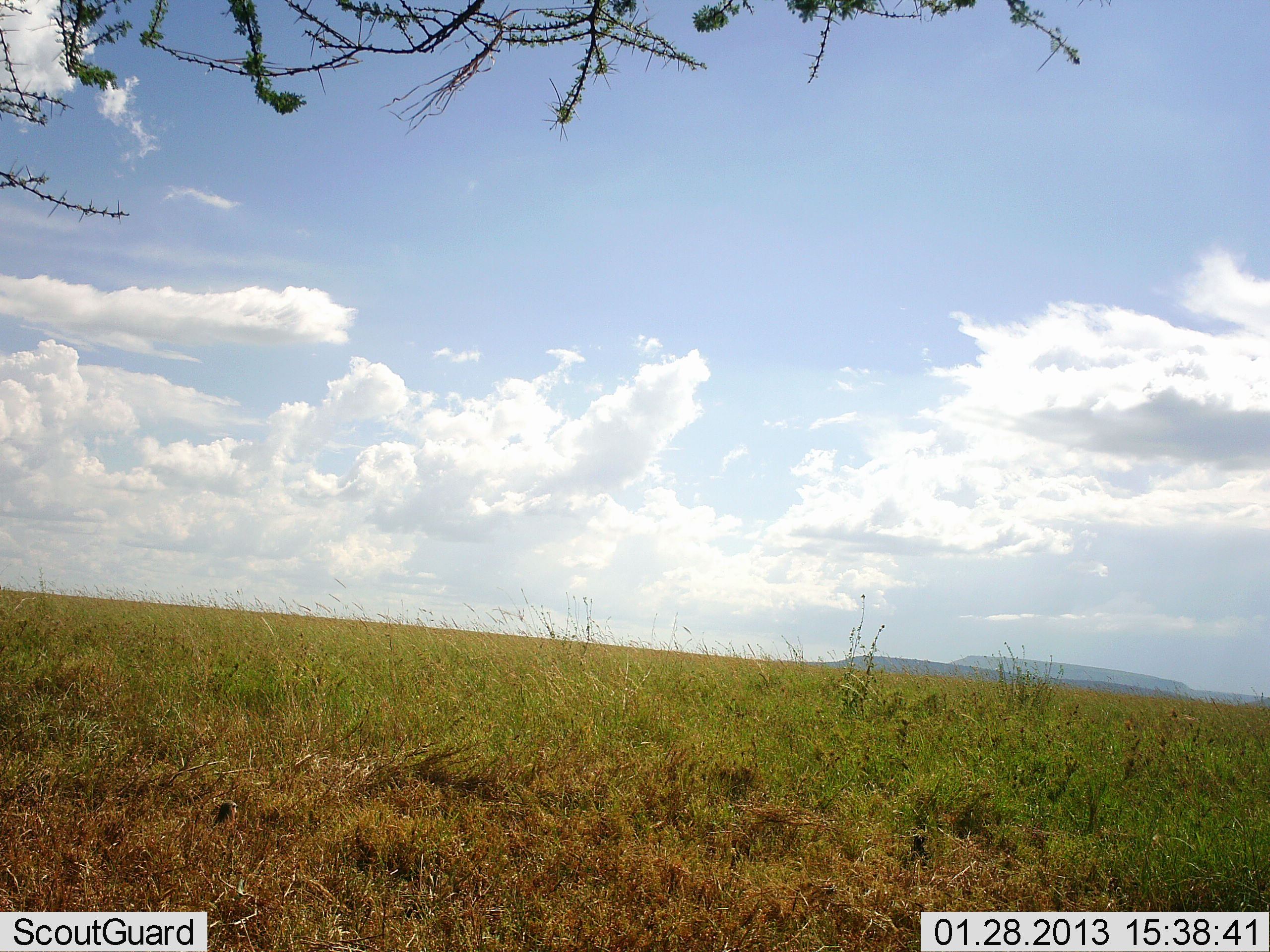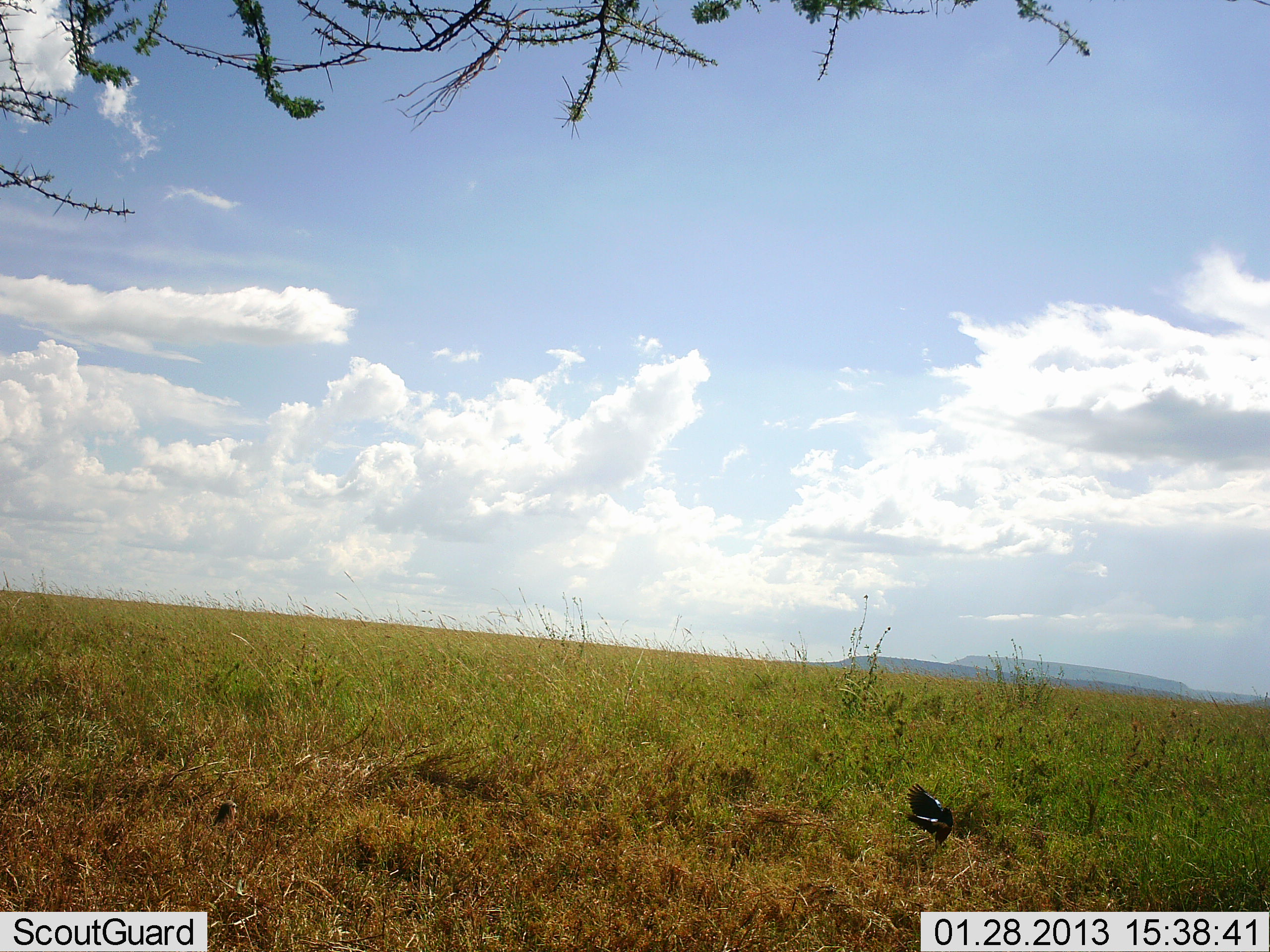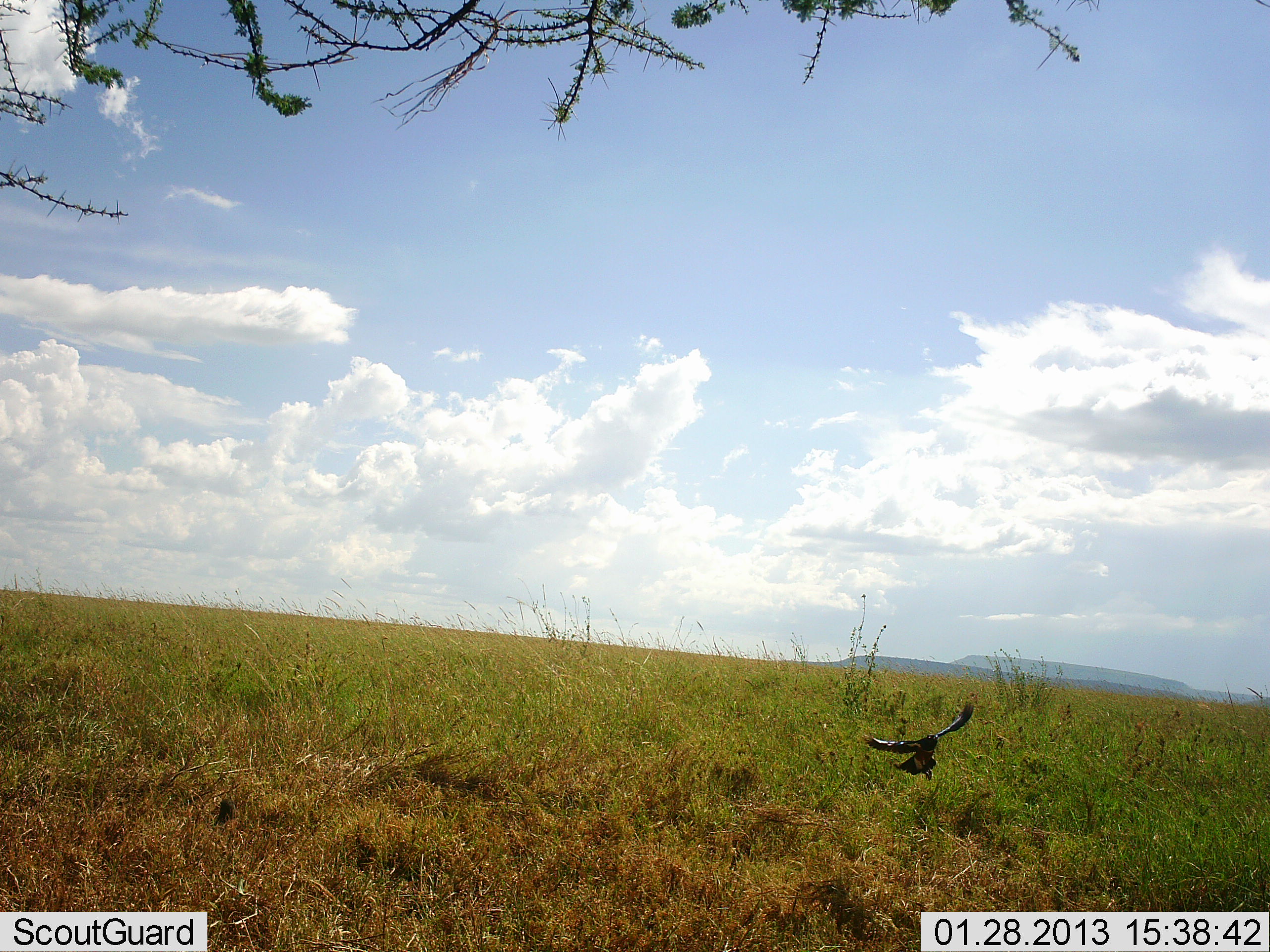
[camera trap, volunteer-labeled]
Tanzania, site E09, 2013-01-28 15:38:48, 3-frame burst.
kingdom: Animalia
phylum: Chordata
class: Aves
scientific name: Aves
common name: bird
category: otherbird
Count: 1.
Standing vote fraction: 13%.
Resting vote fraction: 0%.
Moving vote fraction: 97%.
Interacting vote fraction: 0%.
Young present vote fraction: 0%.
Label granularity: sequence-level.